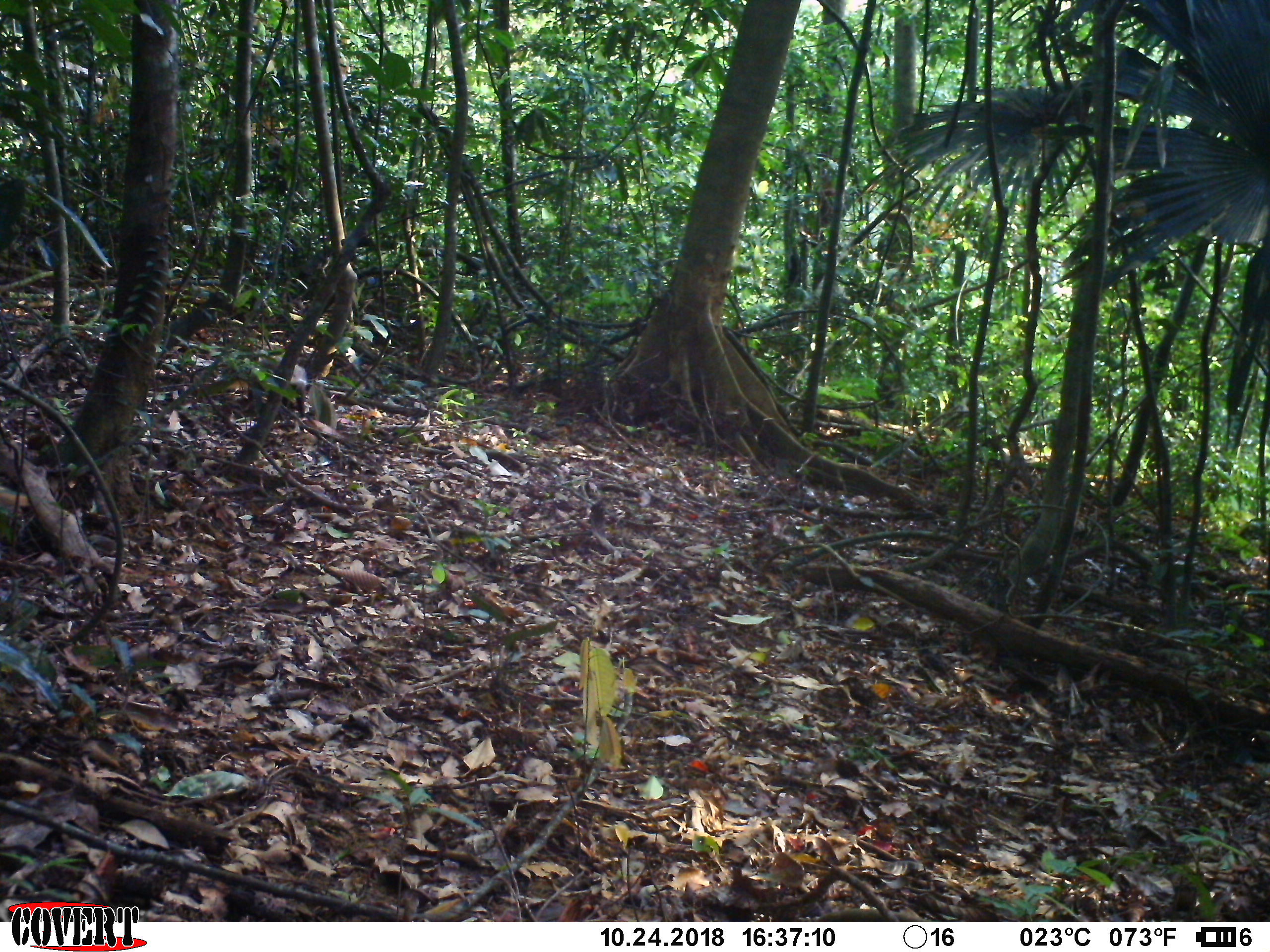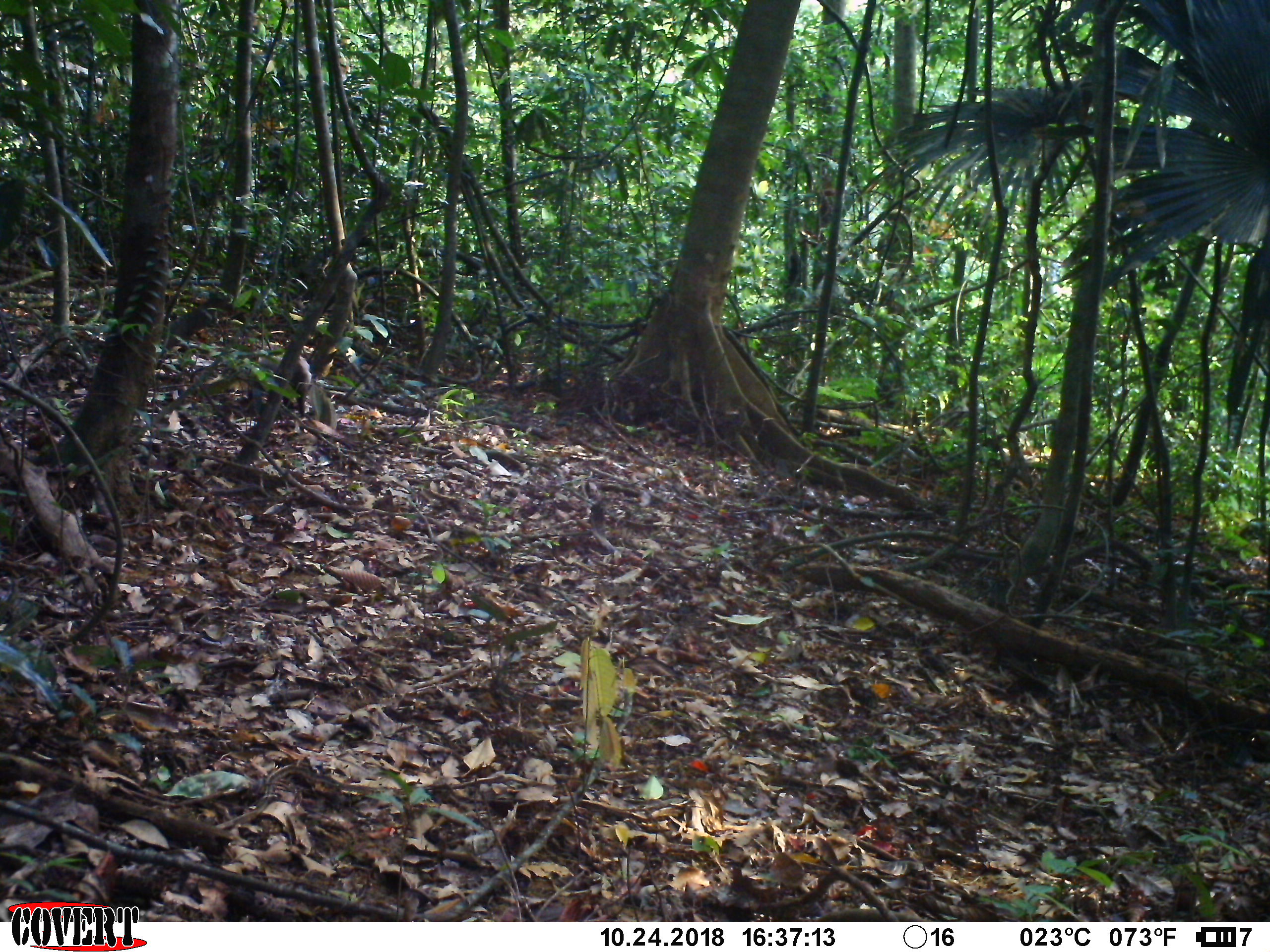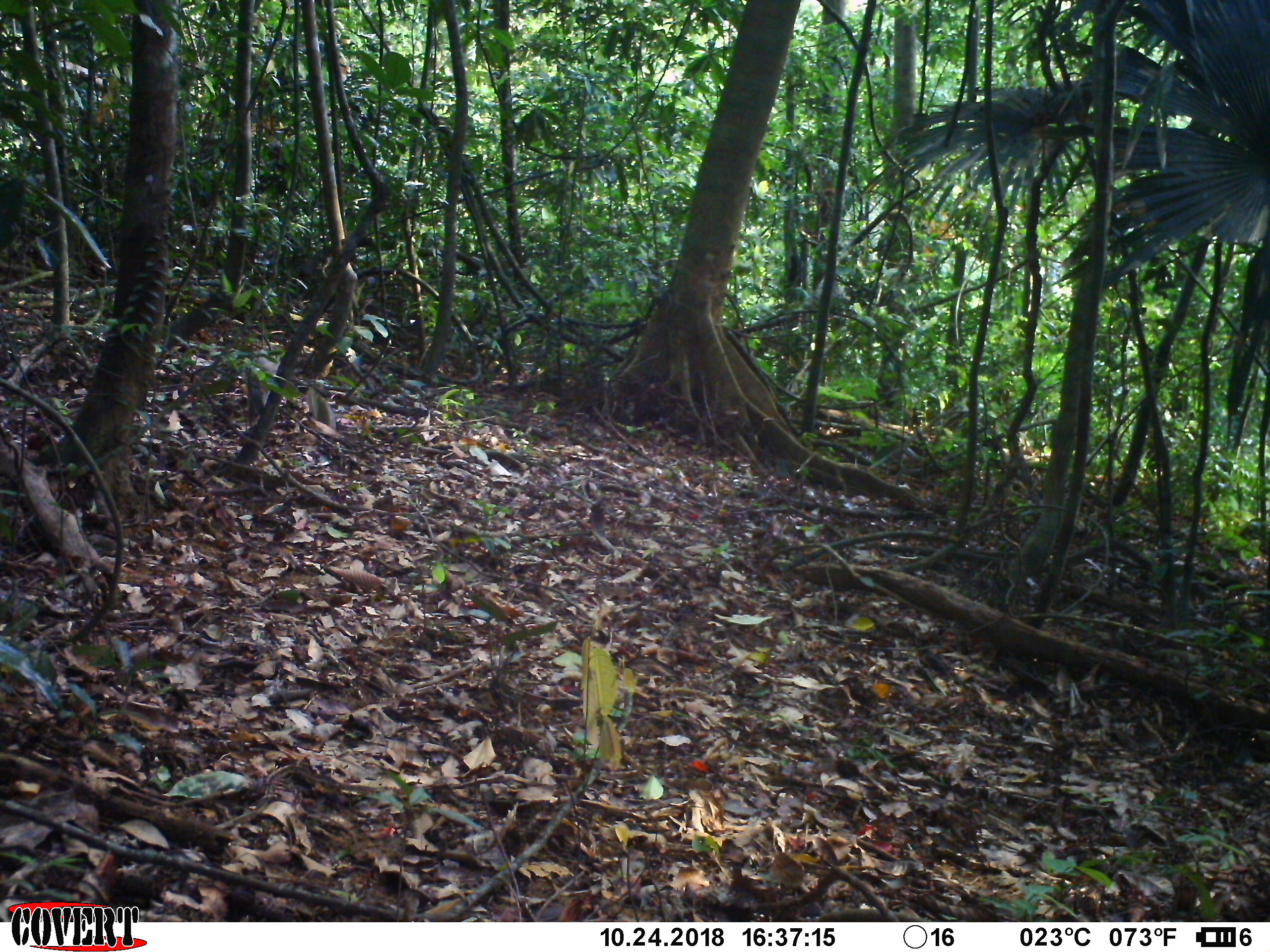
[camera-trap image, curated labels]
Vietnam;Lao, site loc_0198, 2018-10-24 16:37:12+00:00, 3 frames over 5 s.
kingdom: Animalia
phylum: Chordata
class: Mammalia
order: Carnivora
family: Herpestidae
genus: Urva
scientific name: Urva urva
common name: crab-eating mongoose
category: crab eating mongoose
Crab eating mongoose (crab-eating mongoose) (Urva urva). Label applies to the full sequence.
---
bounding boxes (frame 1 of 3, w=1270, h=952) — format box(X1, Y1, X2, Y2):
crab eating mongoose: box(226, 356, 312, 414)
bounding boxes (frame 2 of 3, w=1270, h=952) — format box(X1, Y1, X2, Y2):
crab eating mongoose: box(228, 351, 312, 416)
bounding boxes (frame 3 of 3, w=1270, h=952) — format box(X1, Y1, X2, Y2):
crab eating mongoose: box(242, 356, 278, 427)